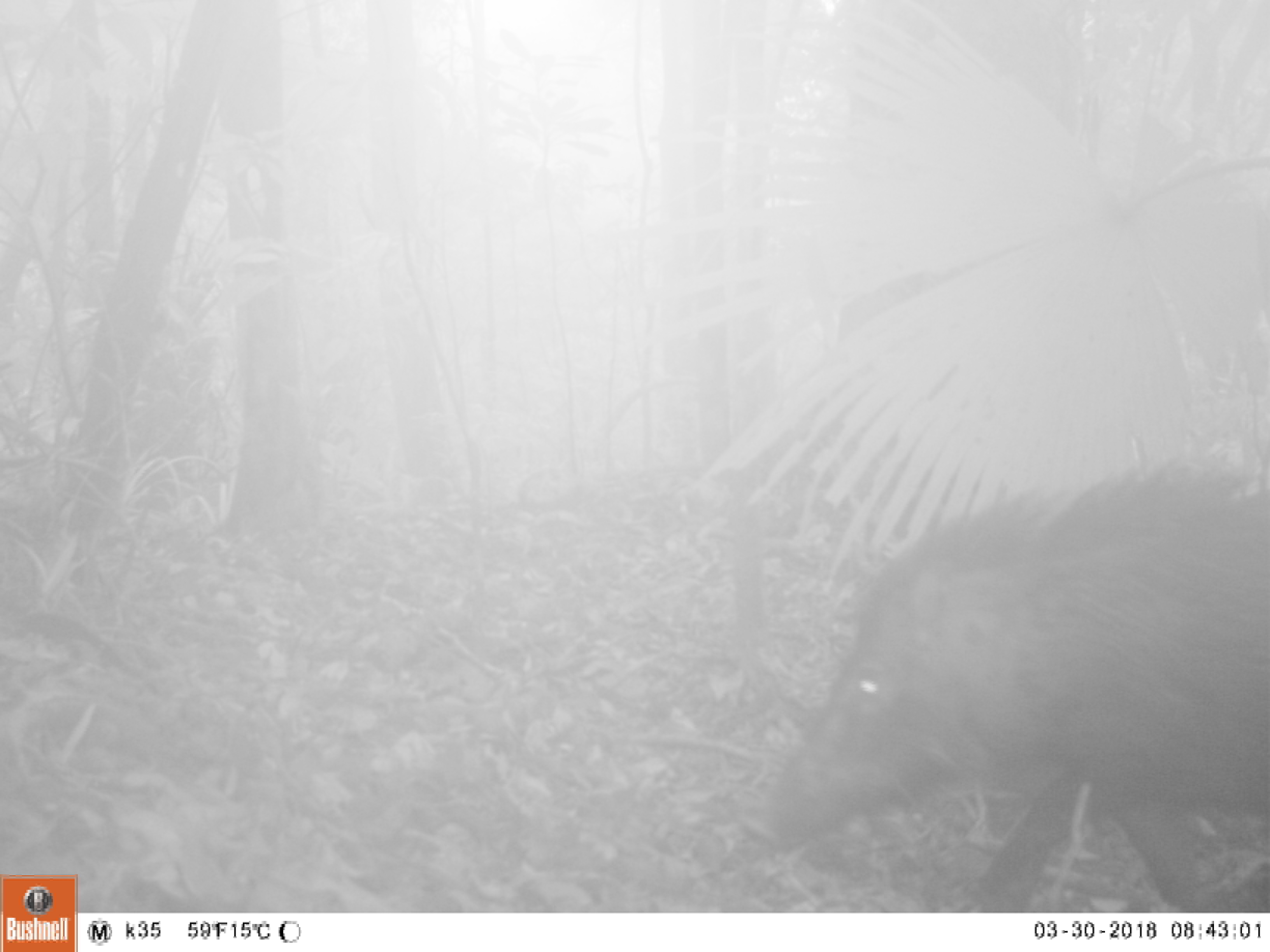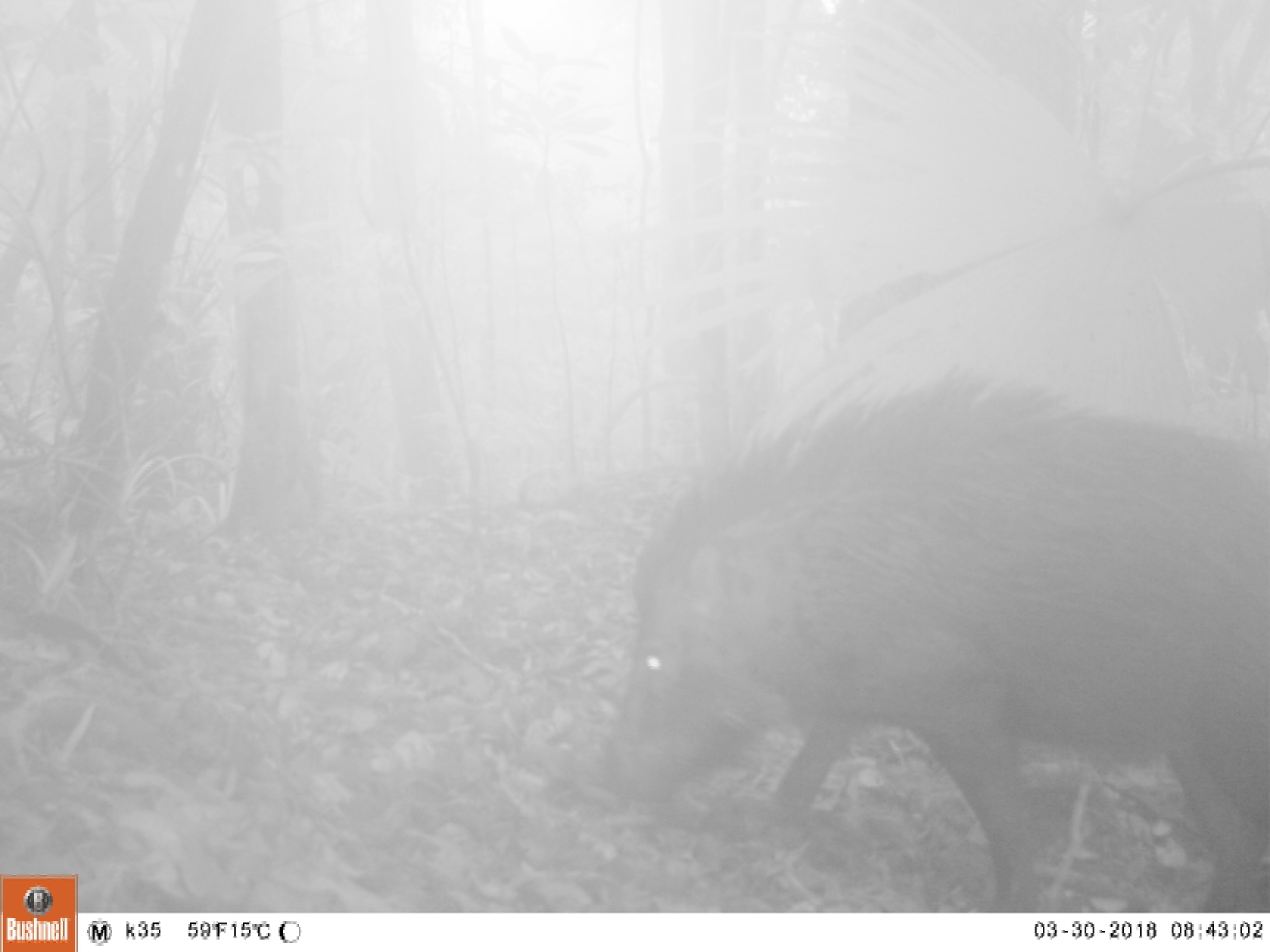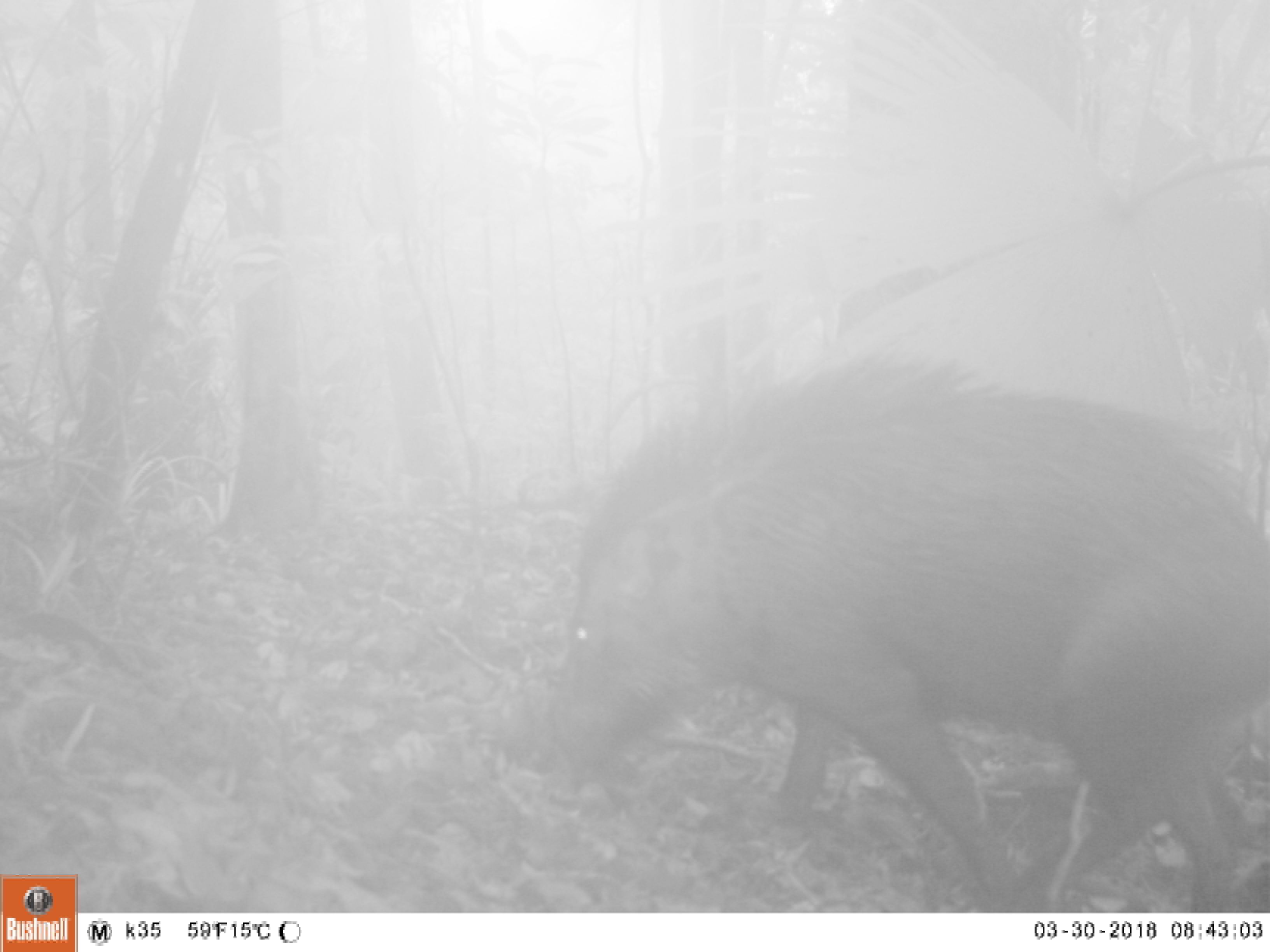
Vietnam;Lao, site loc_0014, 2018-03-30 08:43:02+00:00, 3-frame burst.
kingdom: Animalia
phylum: Chordata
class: Mammalia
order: Artiodactyla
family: Suidae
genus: Sus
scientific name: Sus scrofa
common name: eurasian wild pig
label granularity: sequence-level